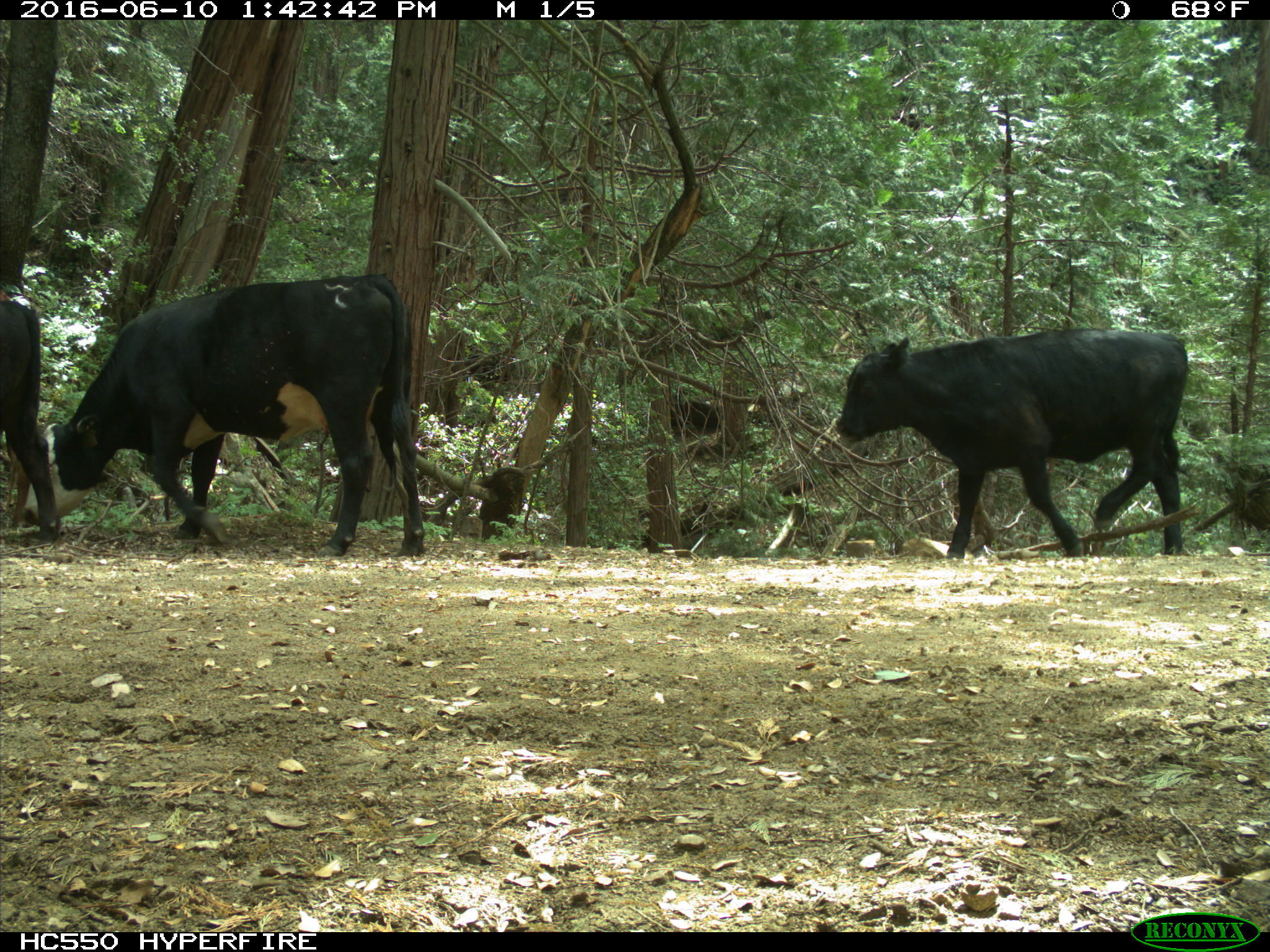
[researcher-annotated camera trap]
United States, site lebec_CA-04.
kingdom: Animalia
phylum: Chordata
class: Mammalia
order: Artiodactyla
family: Bovidae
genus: Bos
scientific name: Bos taurus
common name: domestic cow